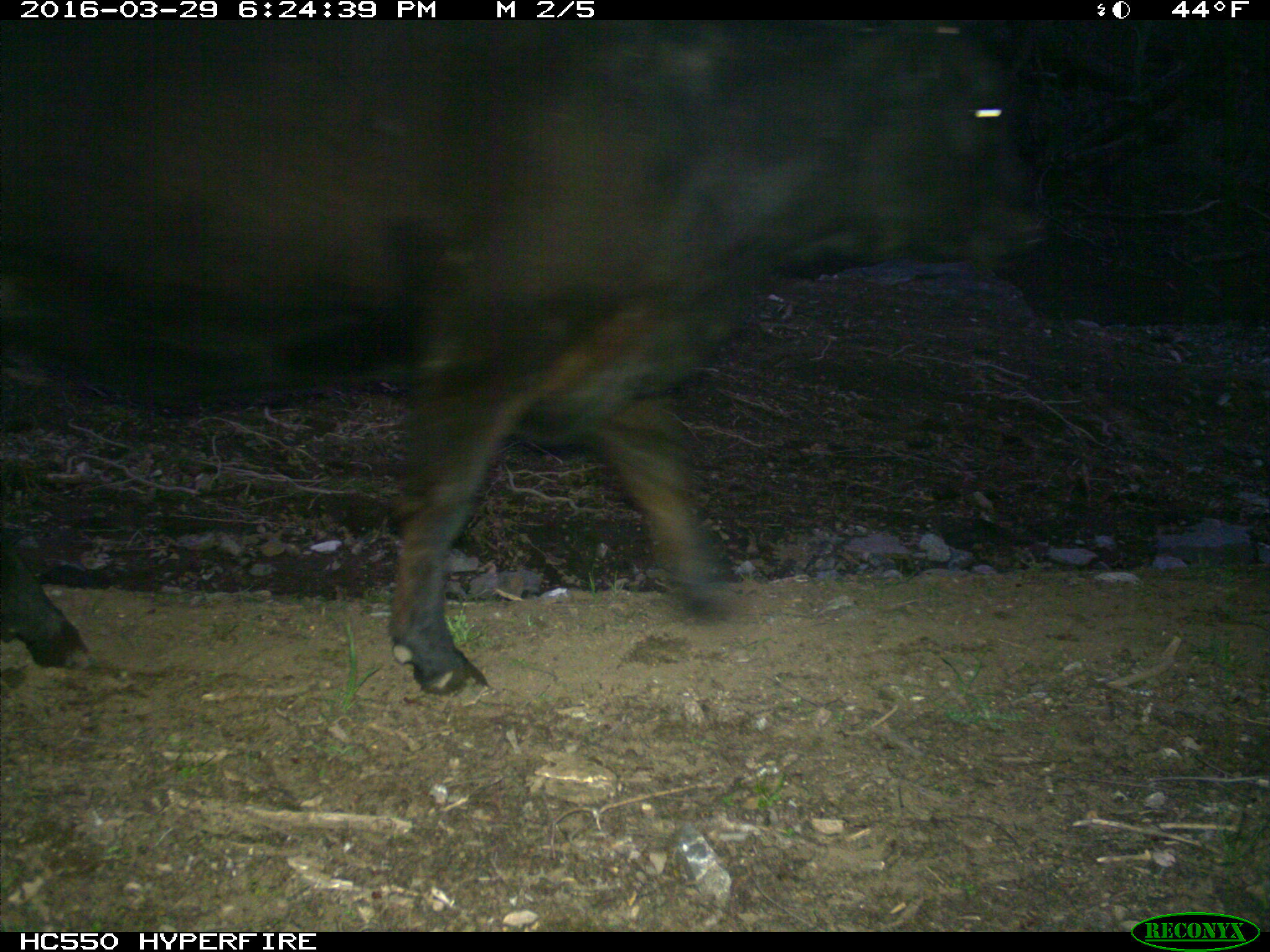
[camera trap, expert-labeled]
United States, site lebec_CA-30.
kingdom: Animalia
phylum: Chordata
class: Mammalia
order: Artiodactyla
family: Bovidae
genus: Bos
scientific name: Bos taurus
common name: domestic cow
Bos taurus (domestic cow).